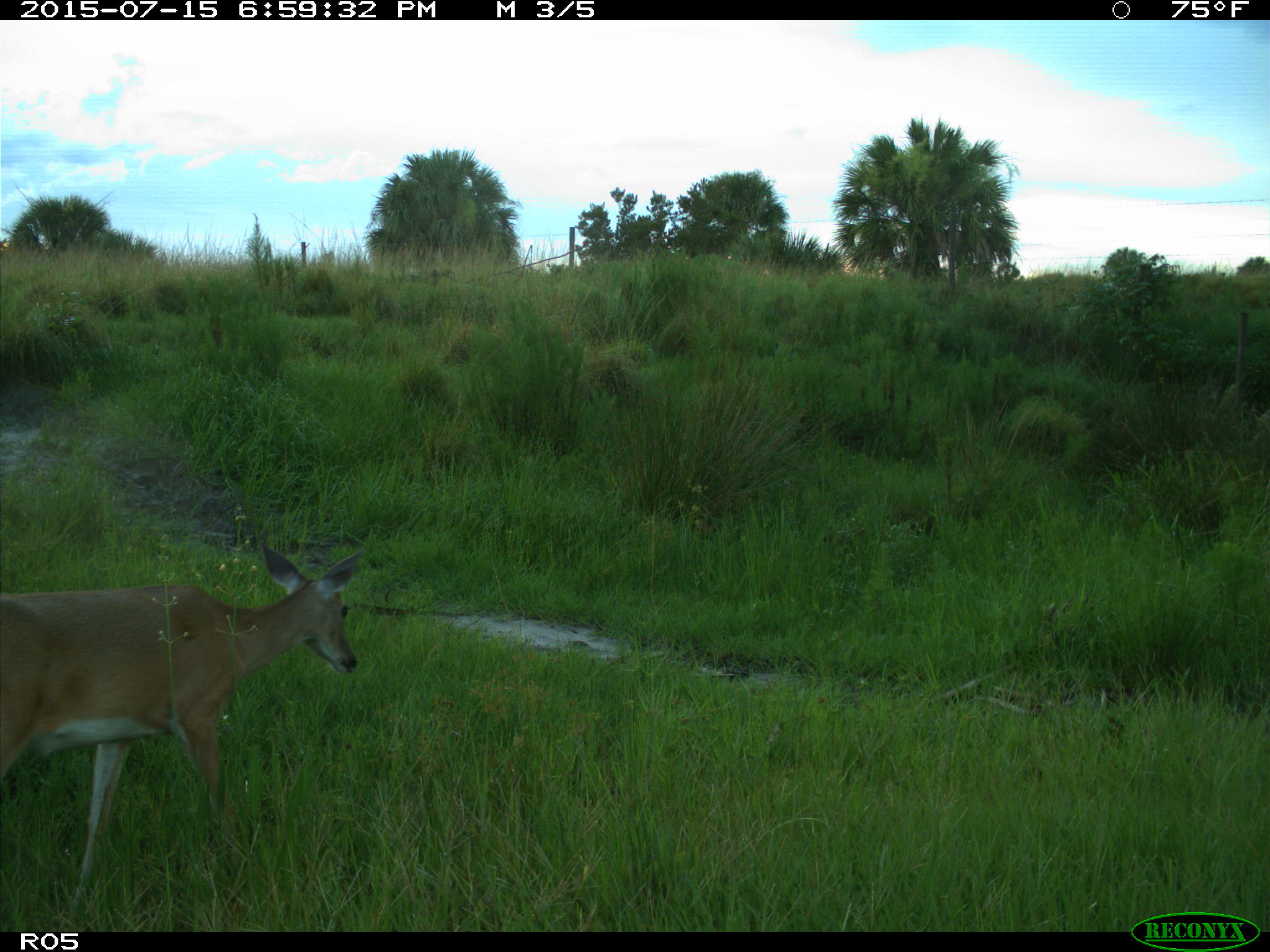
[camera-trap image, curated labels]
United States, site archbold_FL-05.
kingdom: Animalia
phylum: Chordata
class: Mammalia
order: Artiodactyla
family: Cervidae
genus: Odocoileus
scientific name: Odocoileus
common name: deer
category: unidentified deer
Unidentified deer (deer) (Odocoileus).